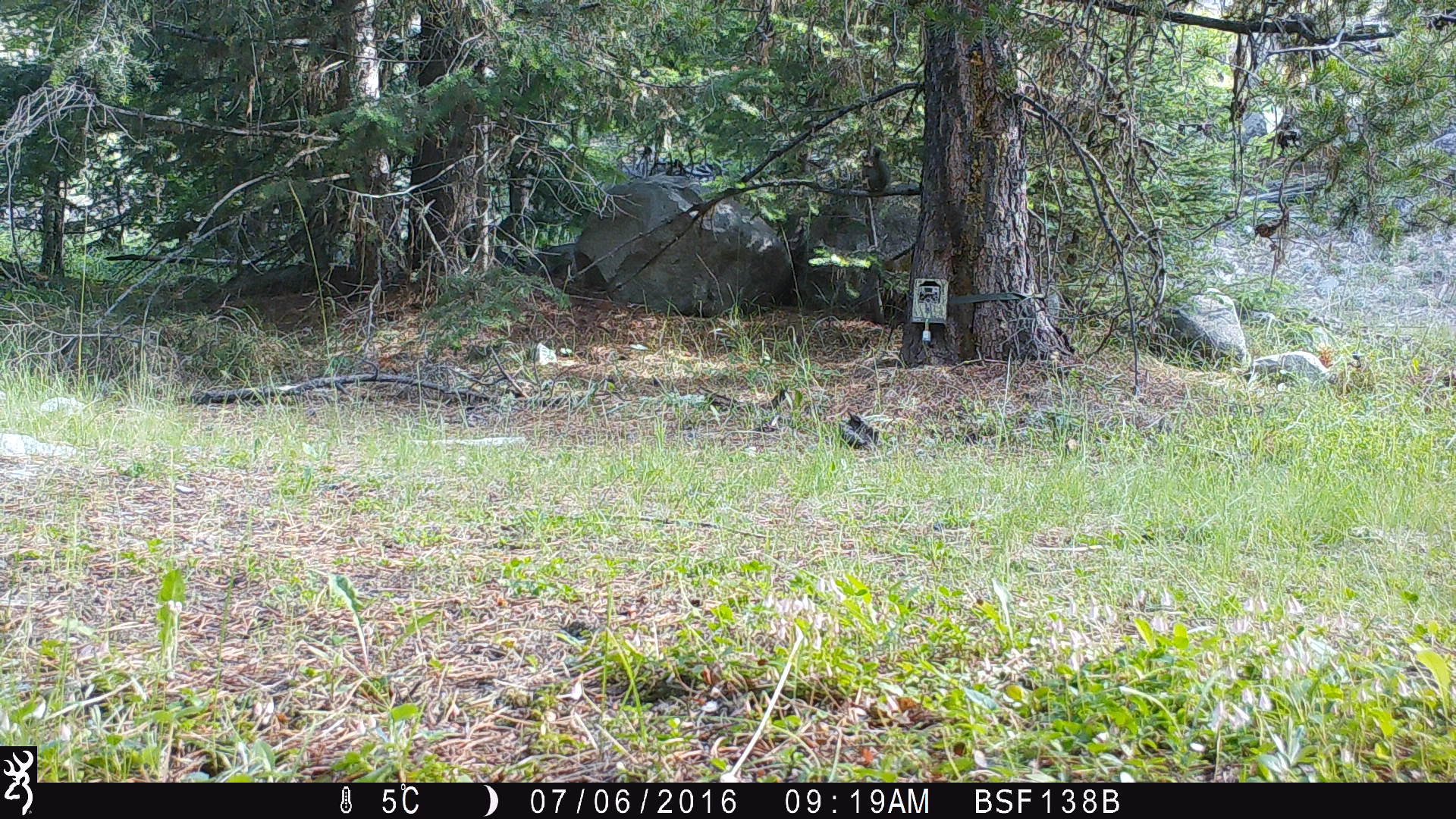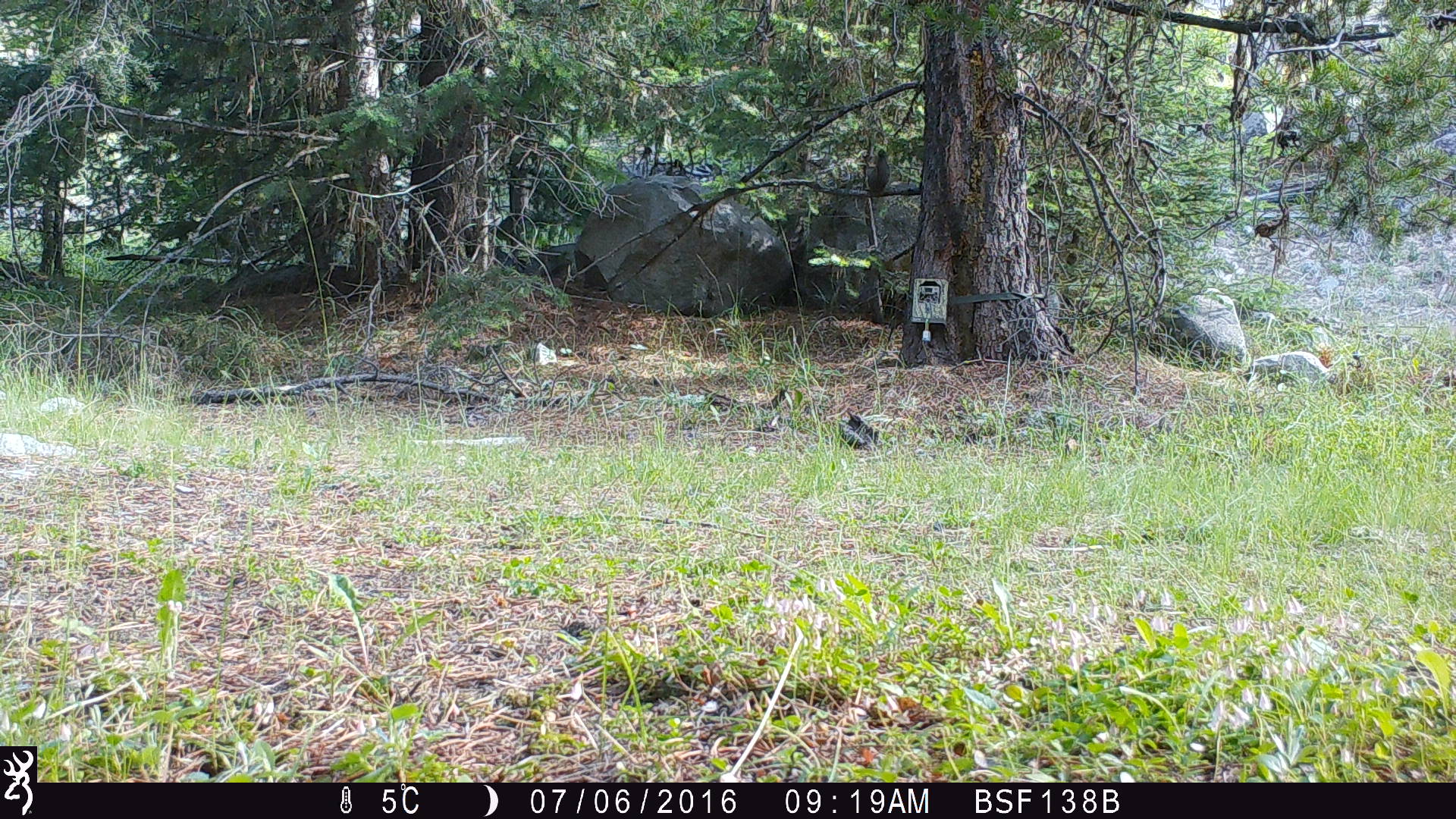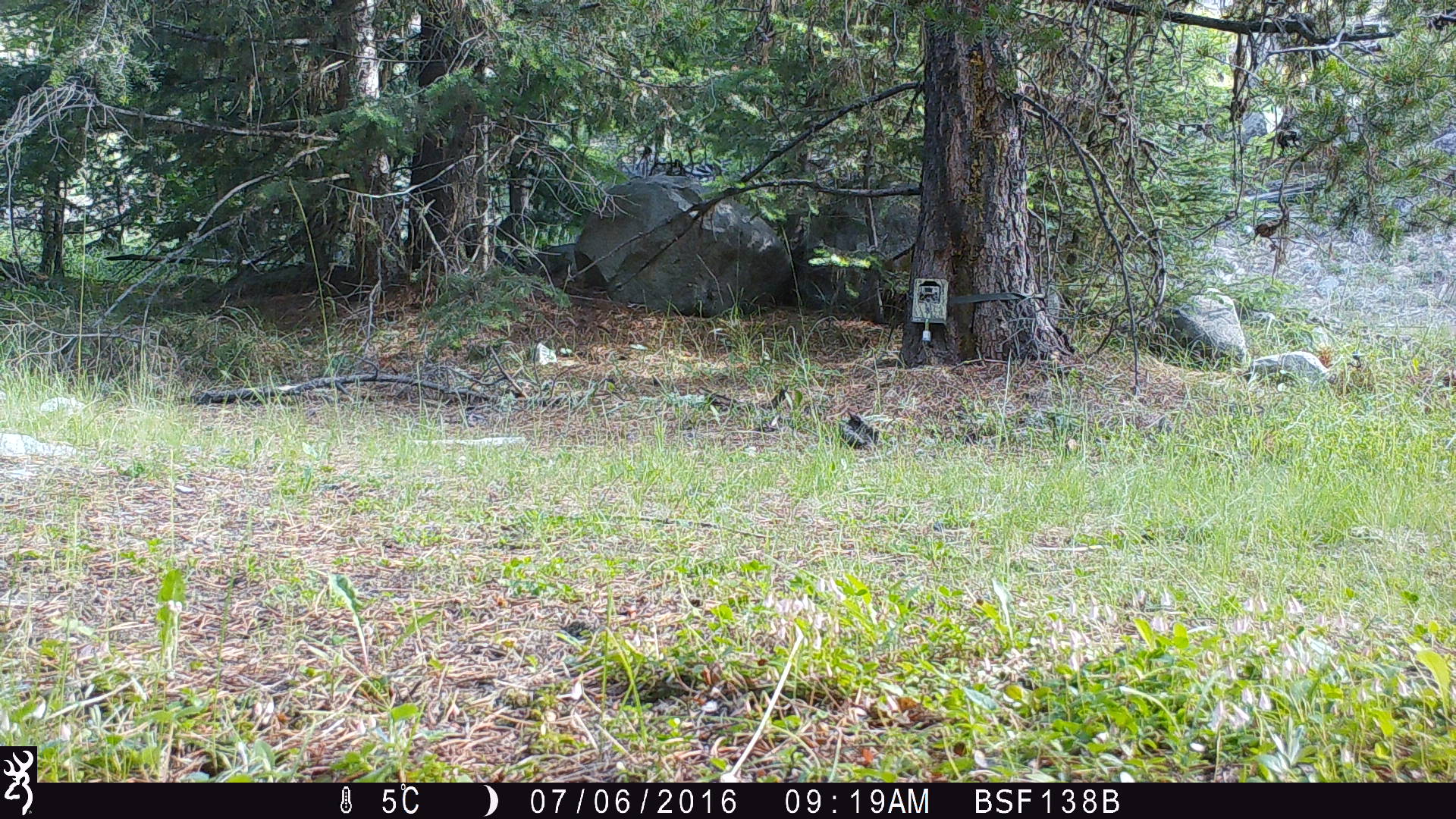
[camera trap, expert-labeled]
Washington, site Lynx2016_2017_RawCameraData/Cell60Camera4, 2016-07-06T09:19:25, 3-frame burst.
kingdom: Animalia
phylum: Chordata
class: Mammalia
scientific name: Mammalia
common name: small mammal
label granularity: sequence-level